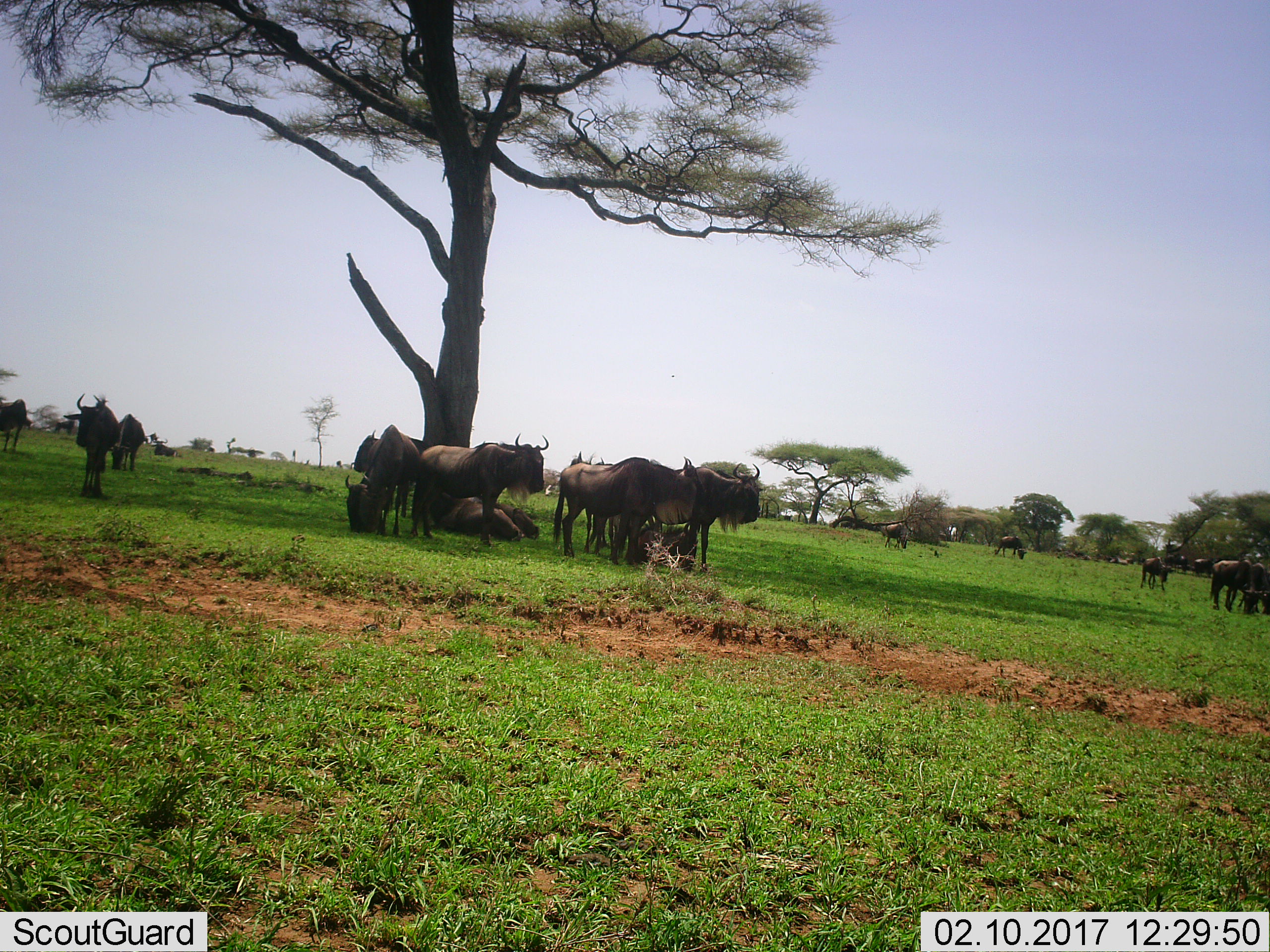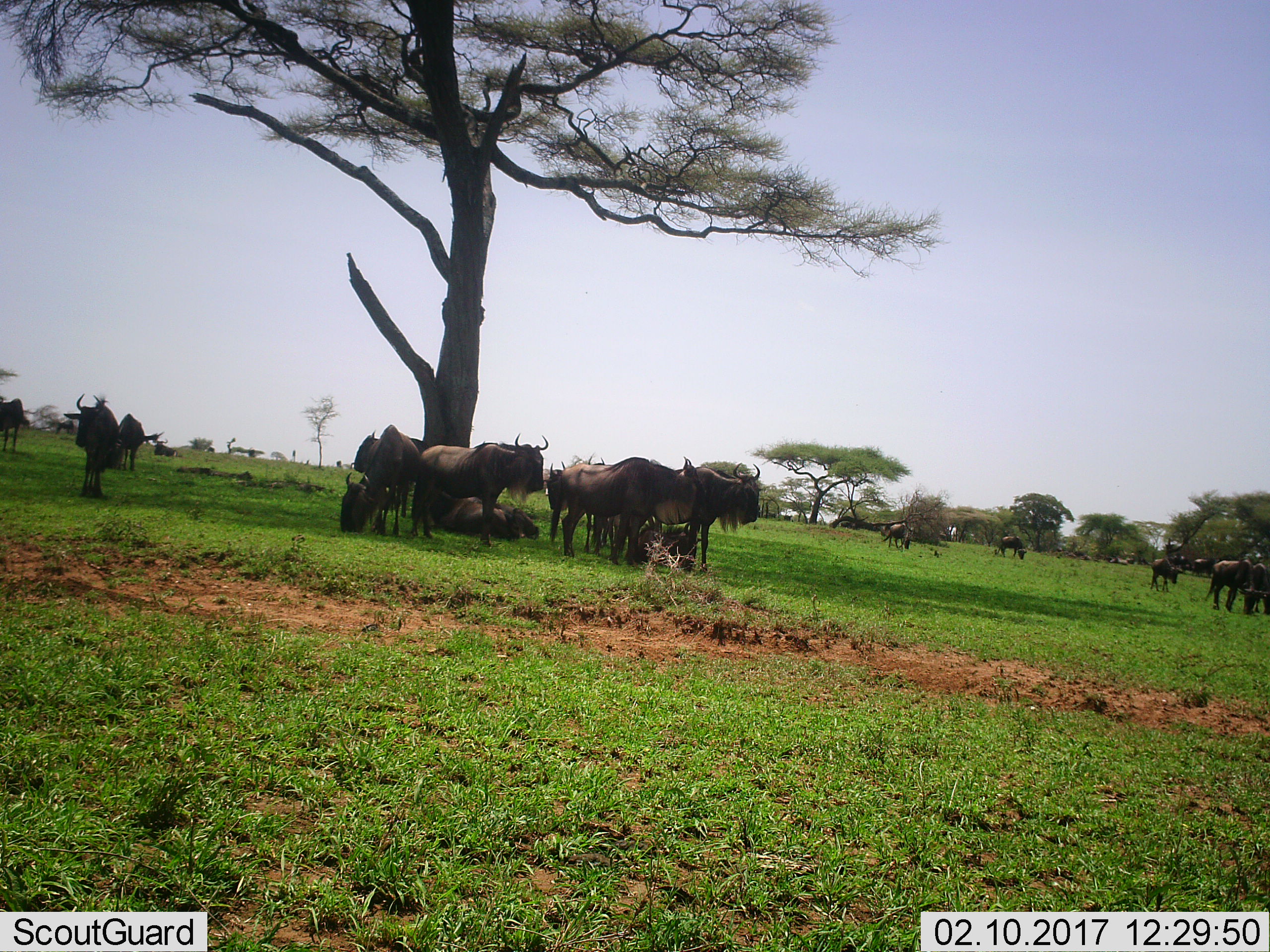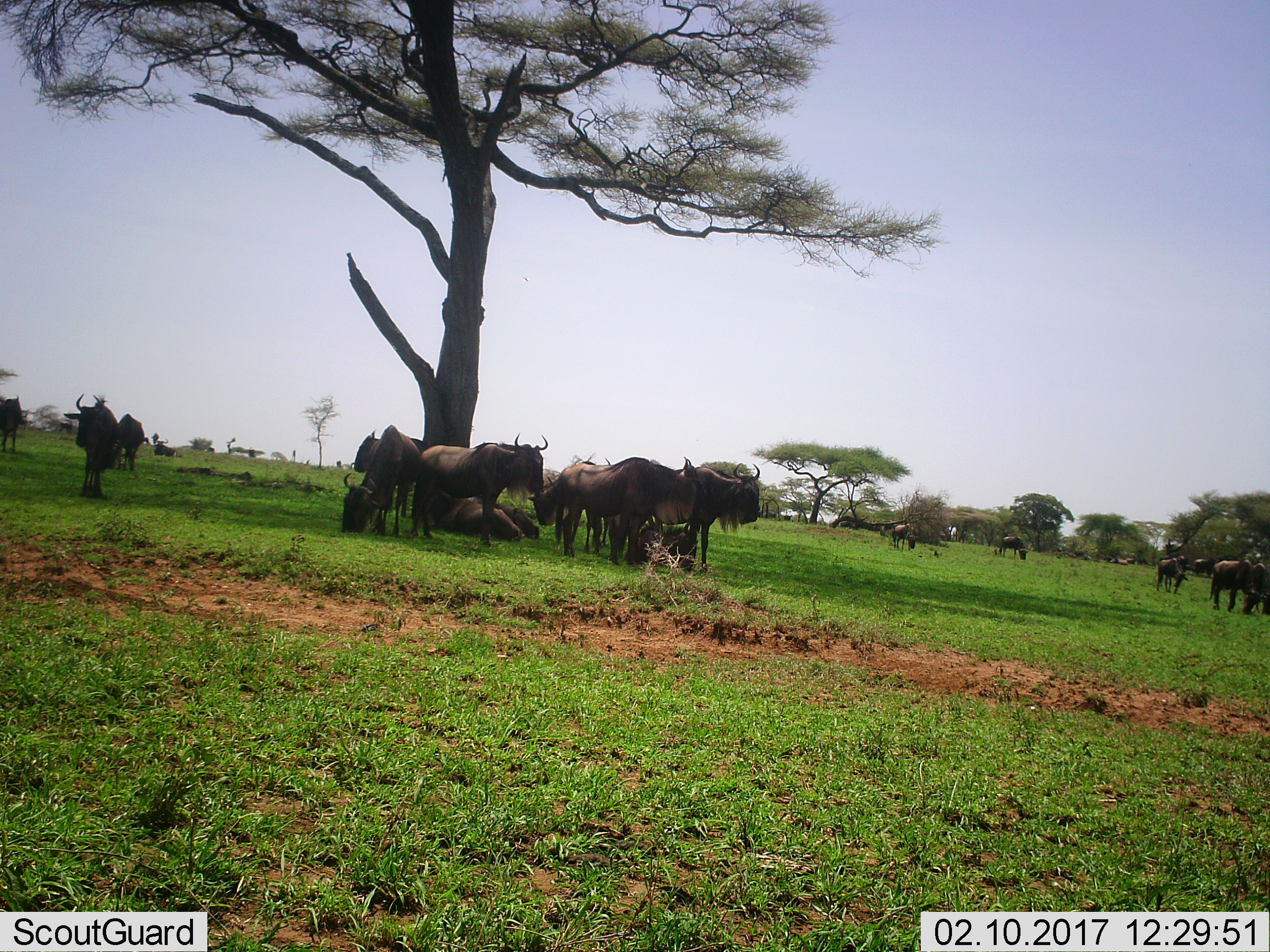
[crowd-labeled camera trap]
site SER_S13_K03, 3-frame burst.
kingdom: Animalia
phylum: Chordata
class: Mammalia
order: Artiodactyla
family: Bovidae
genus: Connochaetes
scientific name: Connochaetes taurinus taurinus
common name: blue wildebeest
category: wildebeestblue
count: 11-50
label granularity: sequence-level